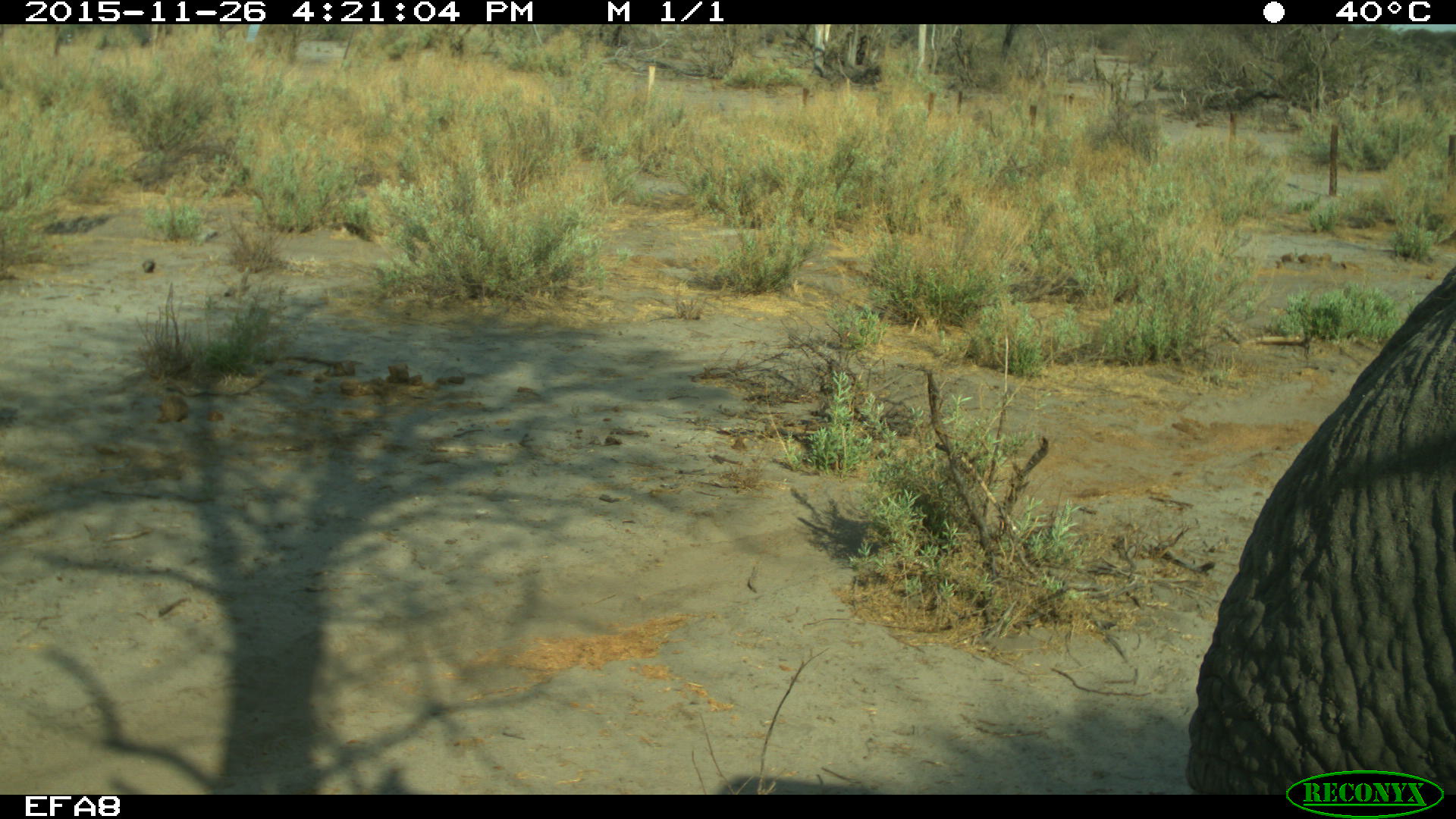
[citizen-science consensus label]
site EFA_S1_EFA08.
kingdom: Animalia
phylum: Chordata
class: Mammalia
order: Proboscidea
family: Elephantidae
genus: Loxodonta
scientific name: Loxodonta africana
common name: african bush elephant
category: elephant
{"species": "elephant (african bush elephant) (Loxodonta africana)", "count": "1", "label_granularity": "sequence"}